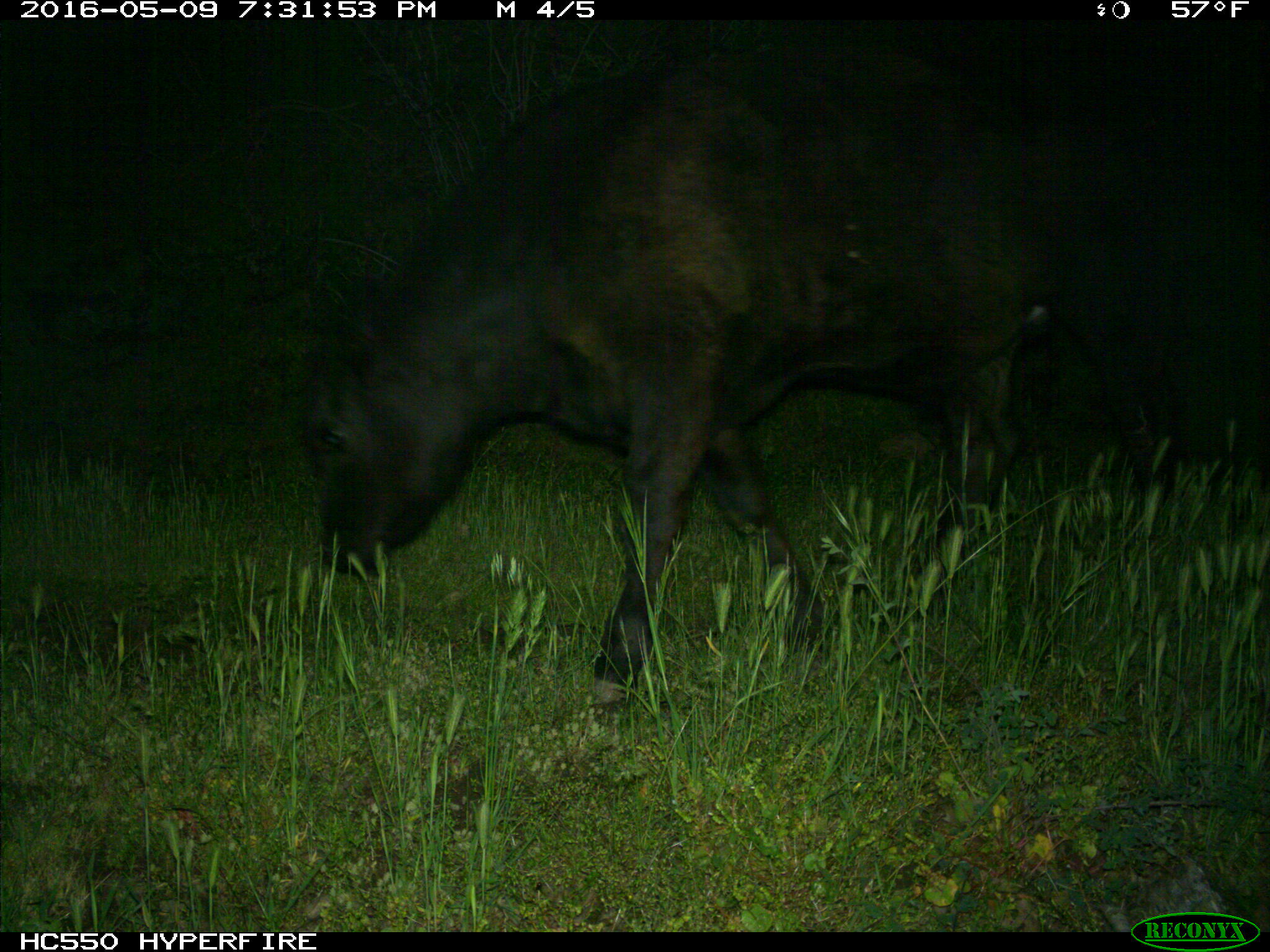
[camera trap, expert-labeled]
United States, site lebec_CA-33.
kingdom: Animalia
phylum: Chordata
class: Mammalia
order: Artiodactyla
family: Bovidae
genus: Bos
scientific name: Bos taurus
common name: domestic cow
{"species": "Bos taurus (domestic cow)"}